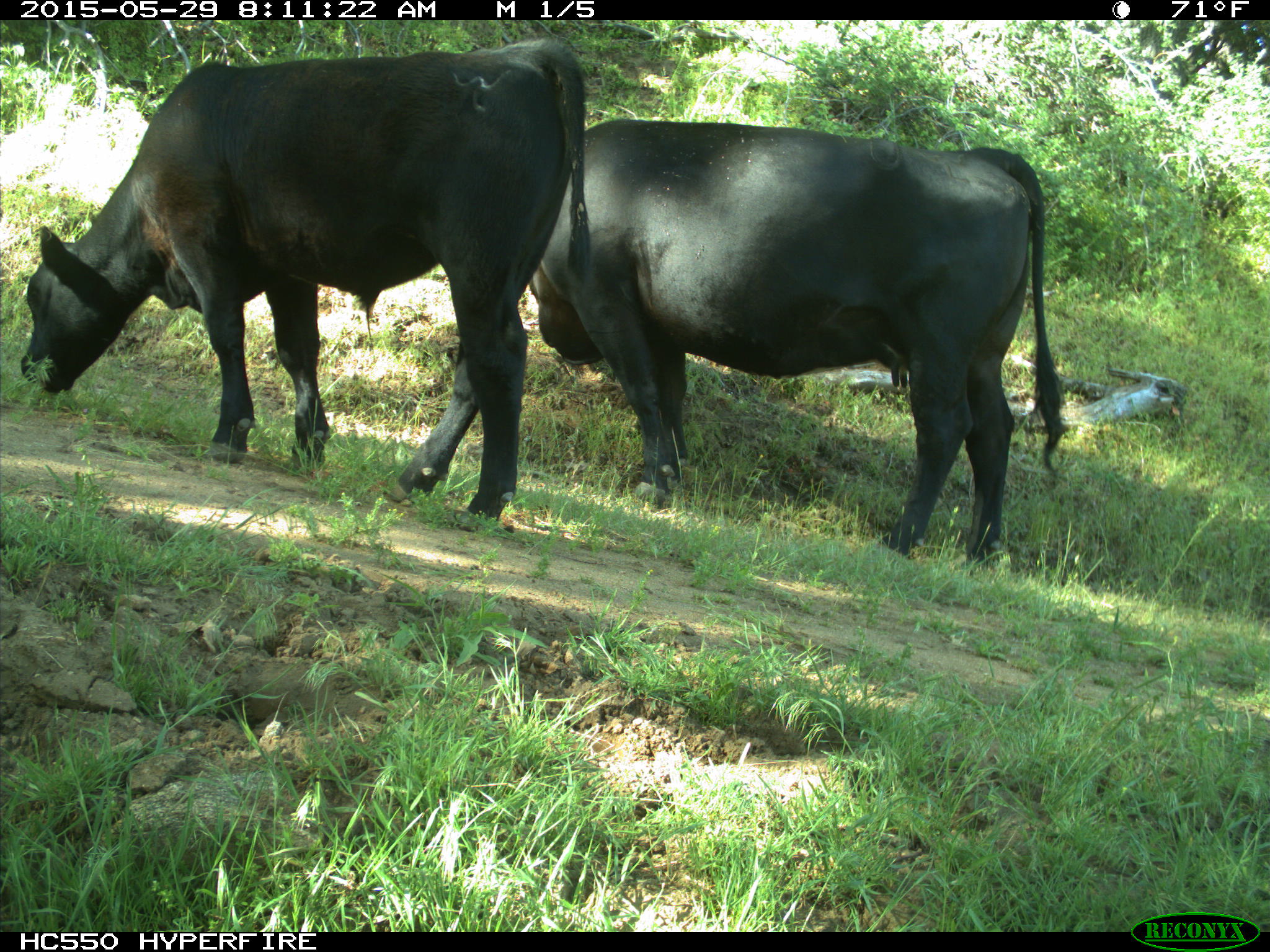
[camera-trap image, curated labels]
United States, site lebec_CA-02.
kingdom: Animalia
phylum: Chordata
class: Mammalia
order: Artiodactyla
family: Bovidae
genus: Bos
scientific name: Bos taurus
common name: domestic cow